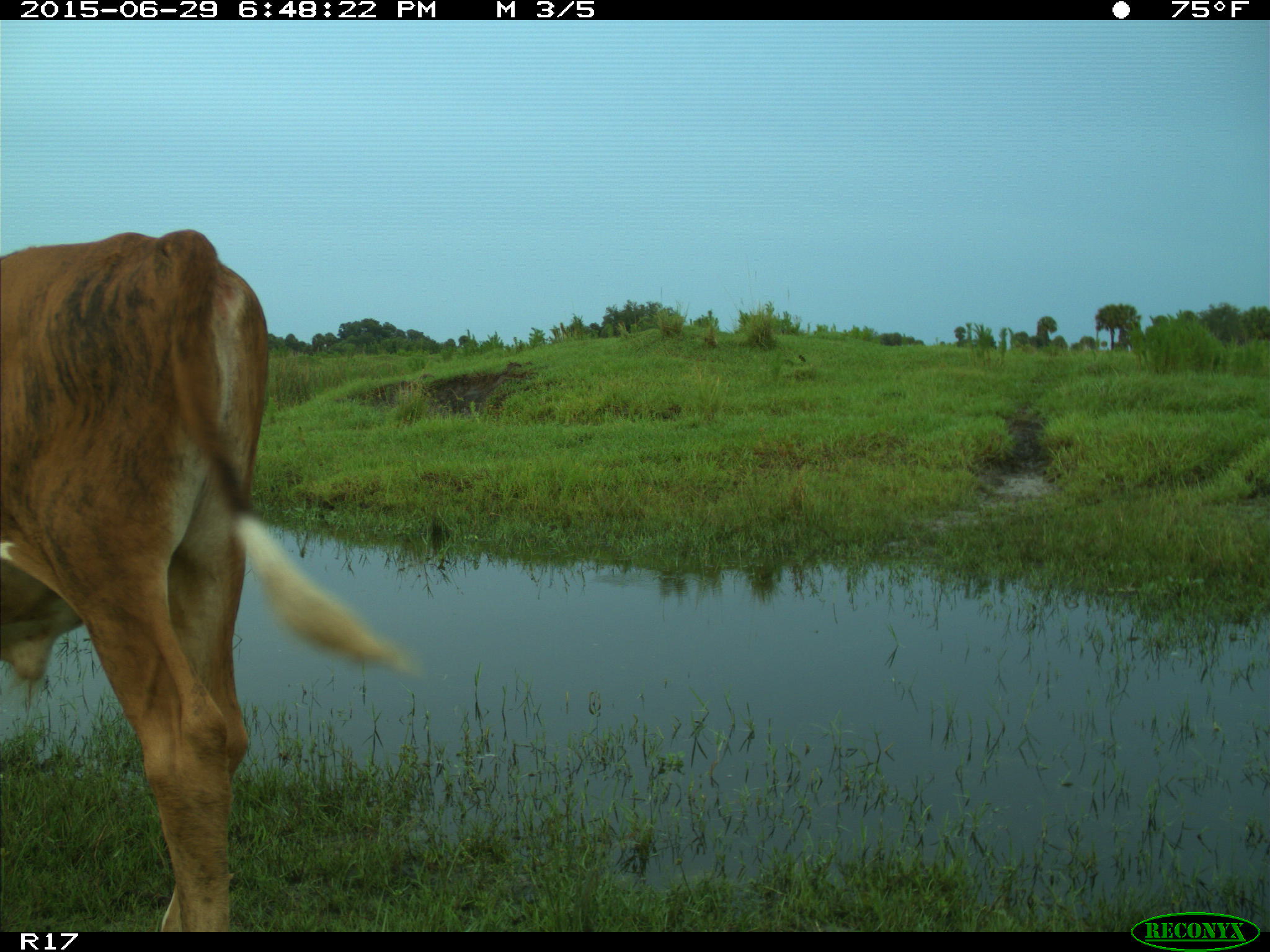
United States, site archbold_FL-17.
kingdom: Animalia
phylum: Chordata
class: Mammalia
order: Artiodactyla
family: Bovidae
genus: Bos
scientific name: Bos taurus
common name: domestic cow